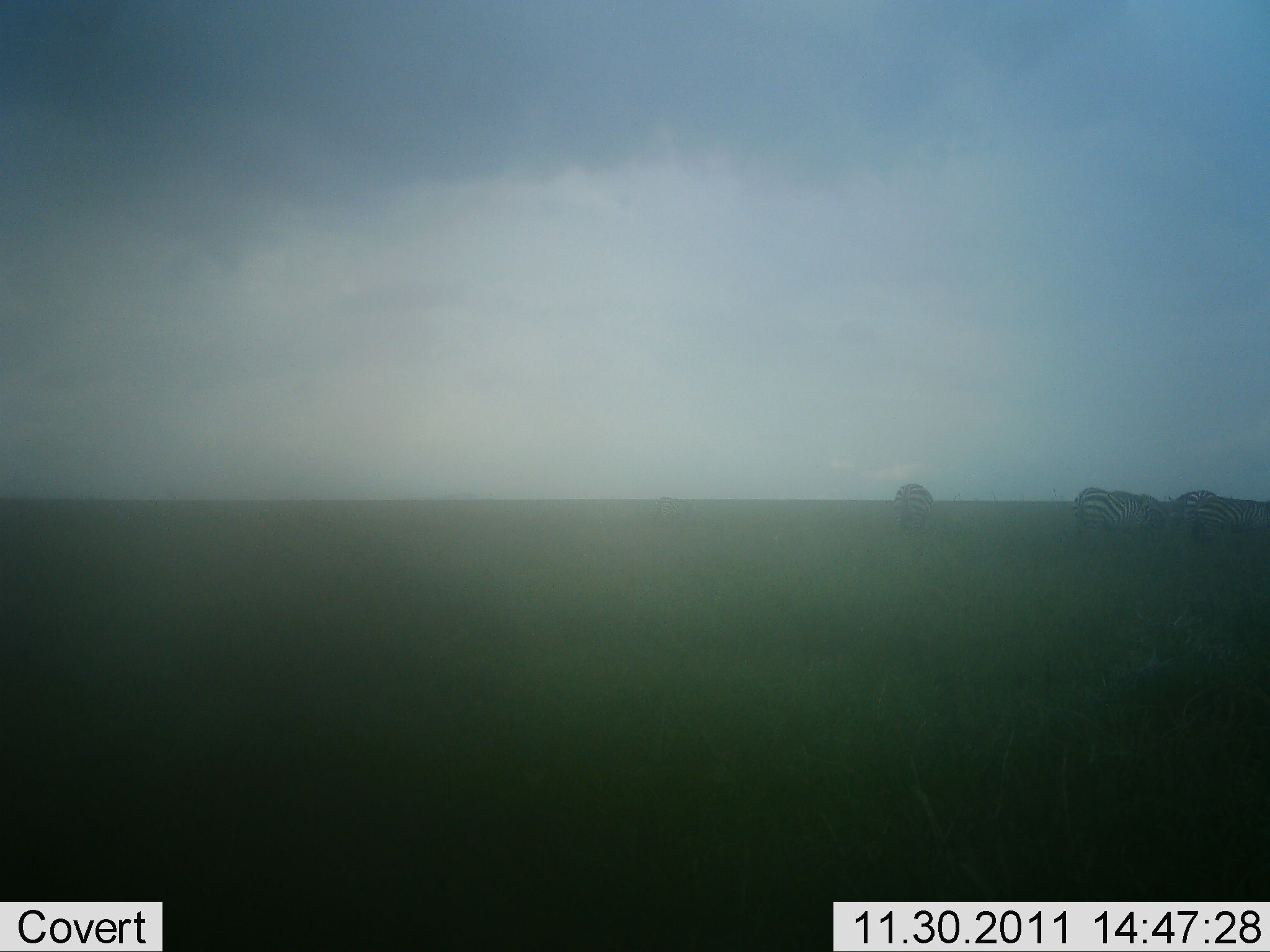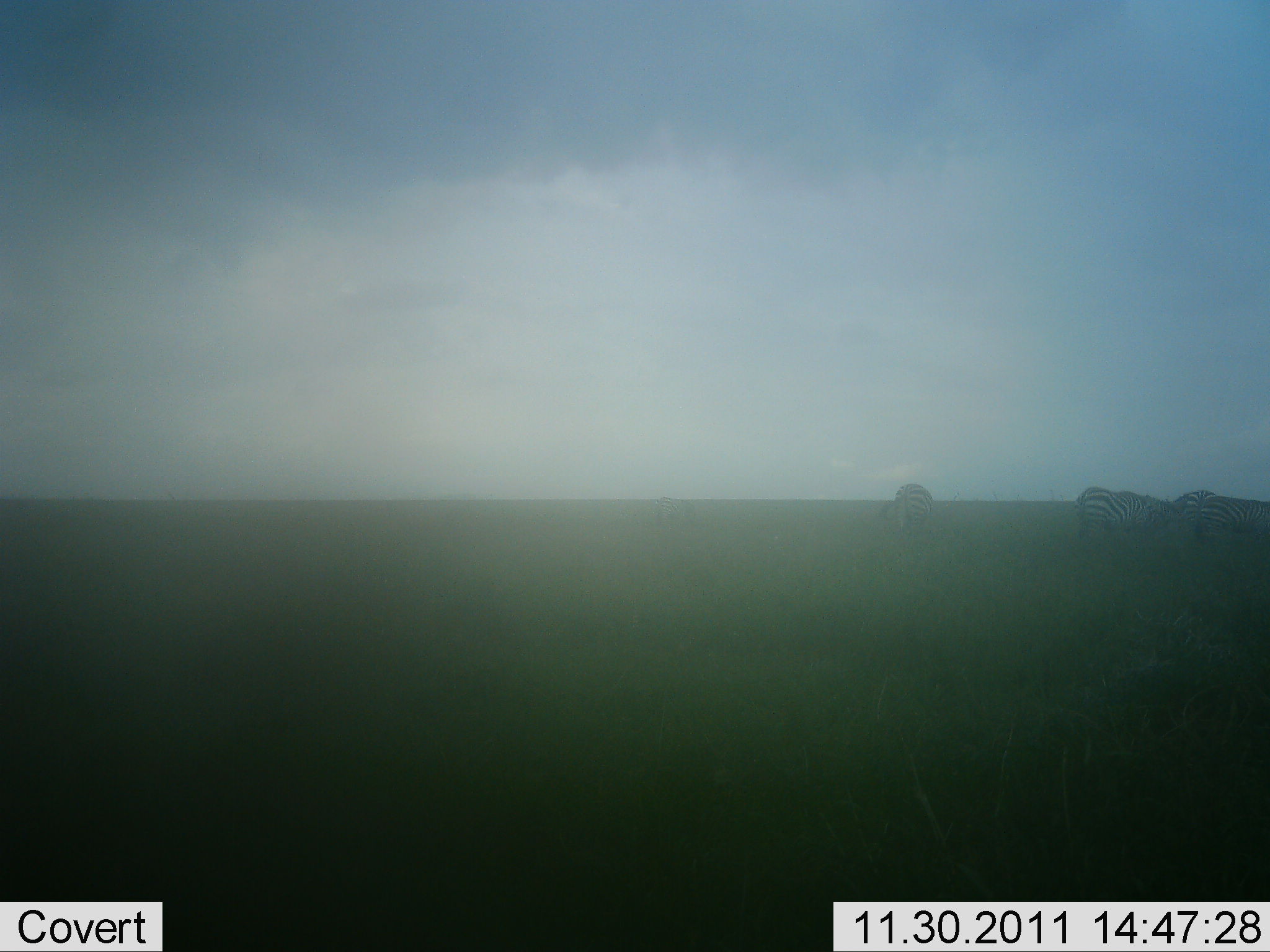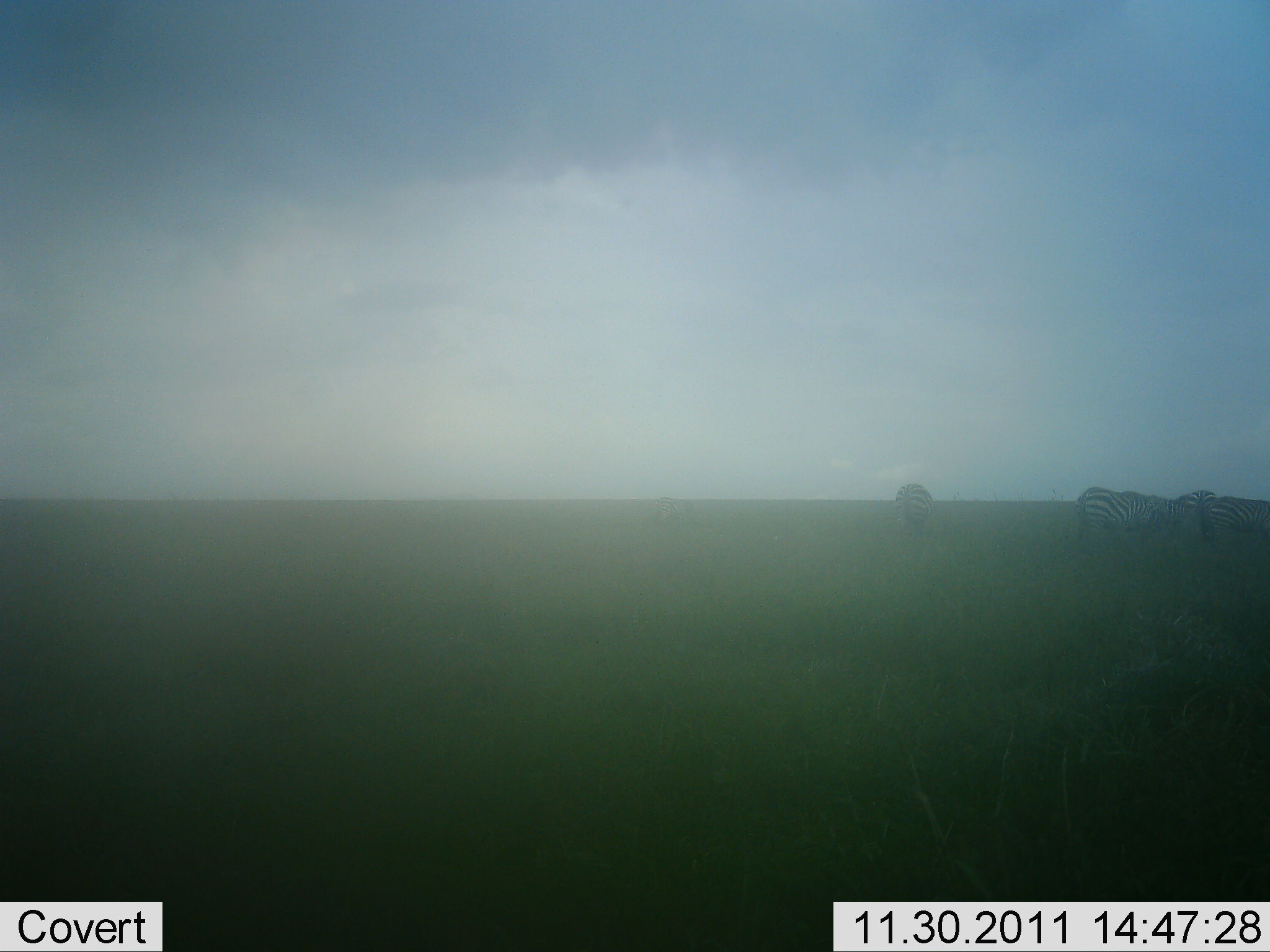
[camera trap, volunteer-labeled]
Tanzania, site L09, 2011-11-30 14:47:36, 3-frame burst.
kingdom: Animalia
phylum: Chordata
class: Mammalia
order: Perissodactyla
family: Equidae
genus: Equus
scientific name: Equus quagga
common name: plains zebra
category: zebra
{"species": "zebra (plains zebra) (Equus quagga)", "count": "4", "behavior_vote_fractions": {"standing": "27%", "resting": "7%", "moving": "13%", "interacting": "0%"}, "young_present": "0%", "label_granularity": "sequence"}